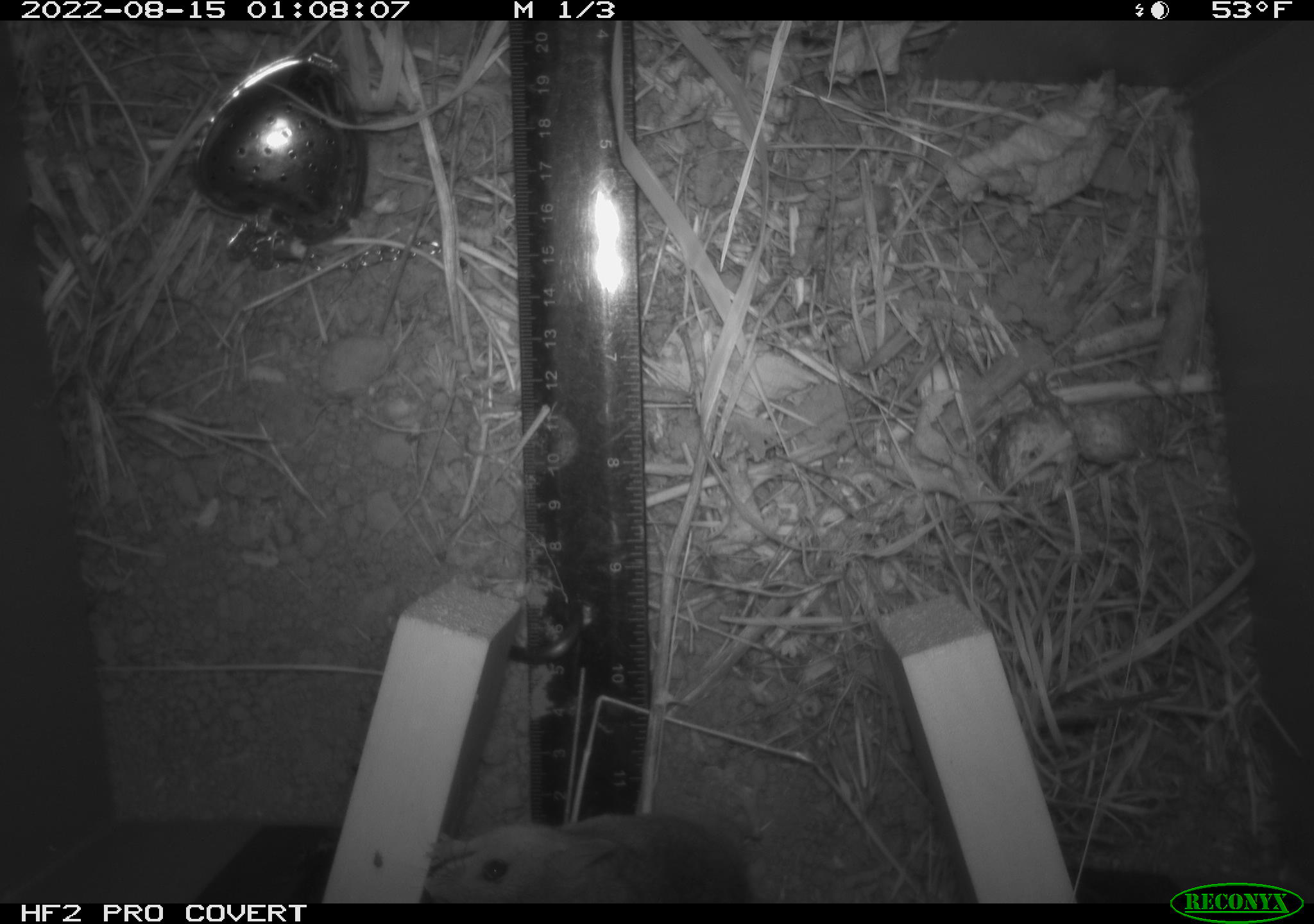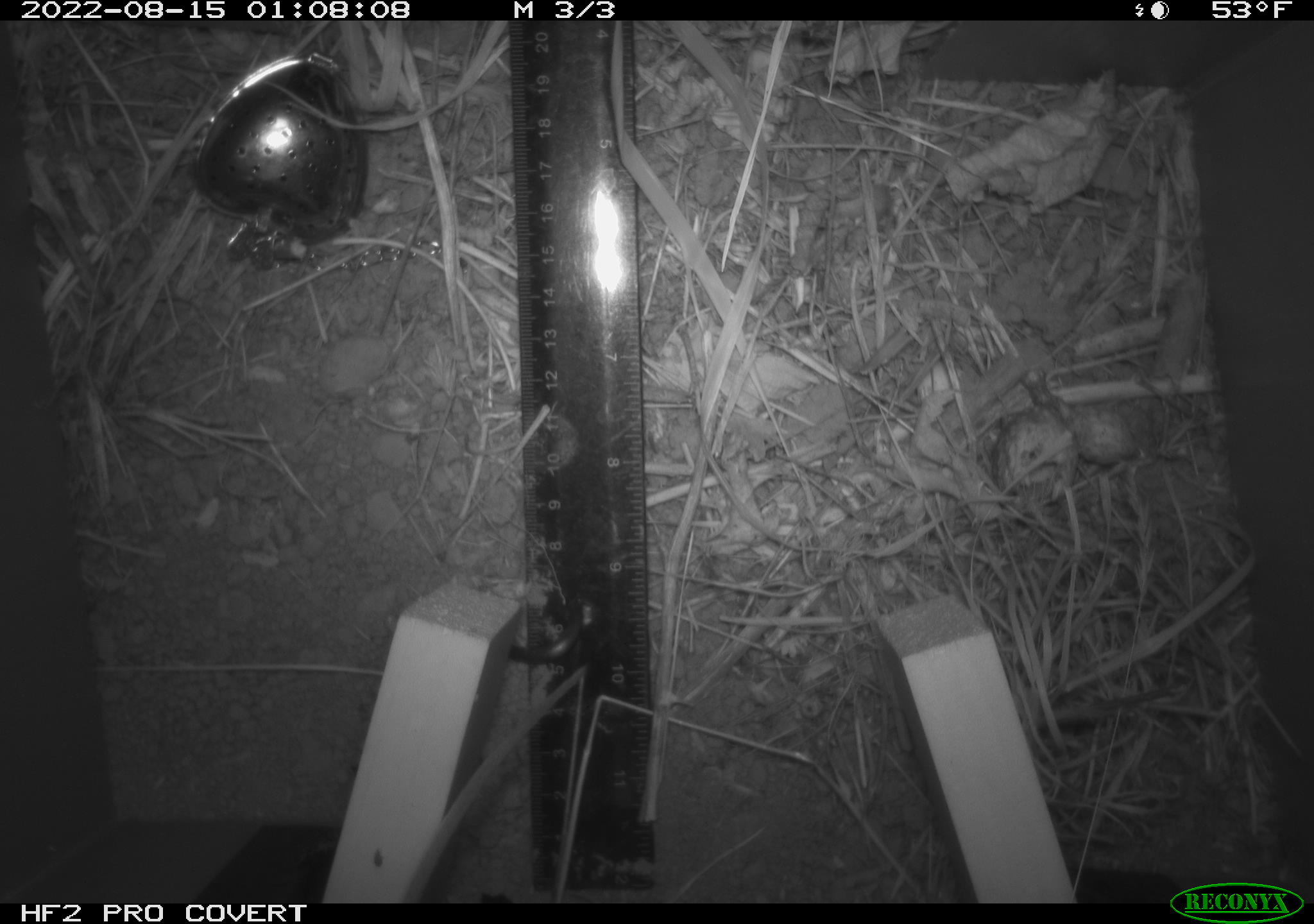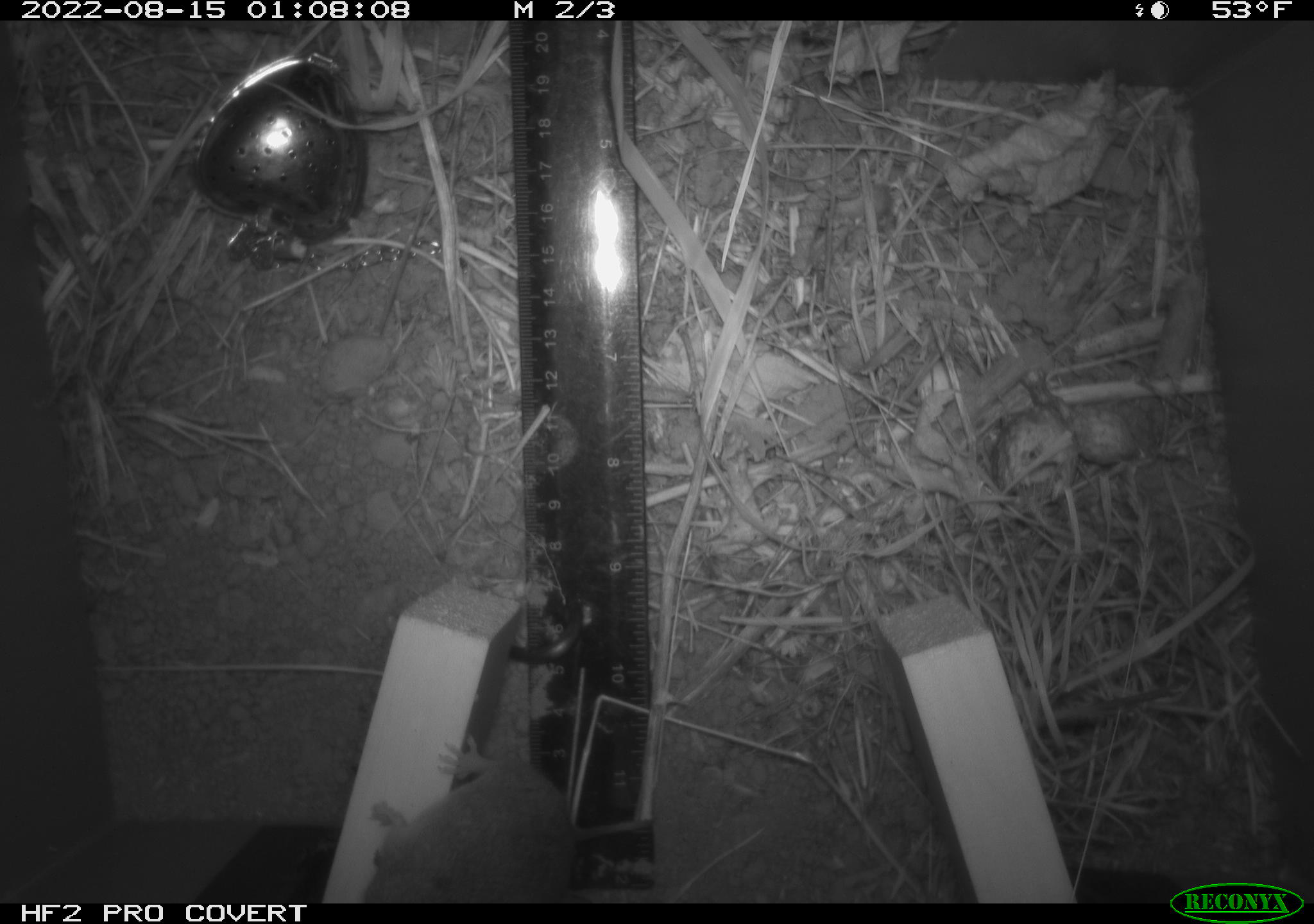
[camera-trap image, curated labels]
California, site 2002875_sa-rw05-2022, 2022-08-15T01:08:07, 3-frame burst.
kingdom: Animalia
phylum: Chordata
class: Mammalia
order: Rodentia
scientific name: Rodentia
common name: mouse species